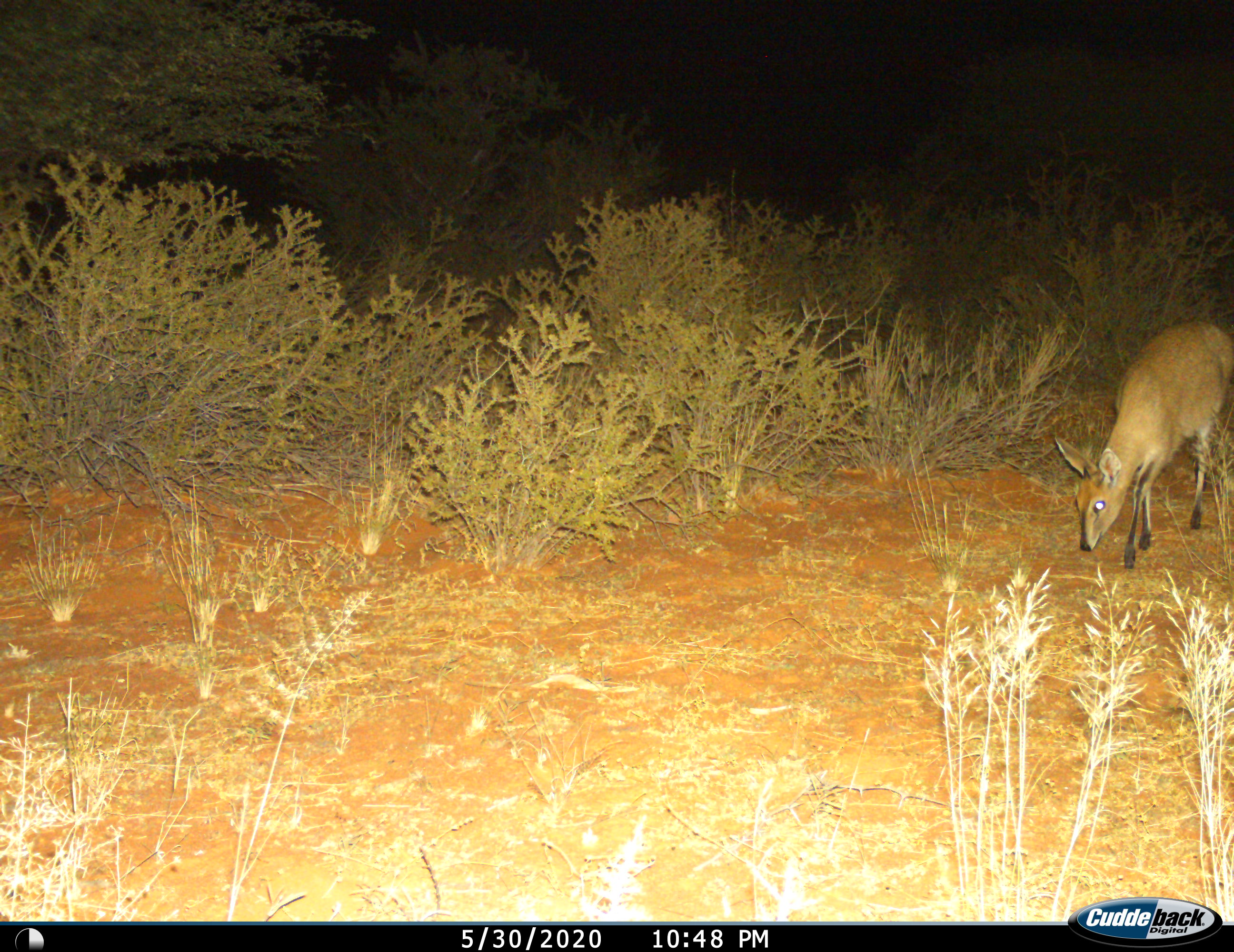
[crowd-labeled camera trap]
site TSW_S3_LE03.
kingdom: Animalia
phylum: Chordata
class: Mammalia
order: Artiodactyla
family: Bovidae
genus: Sylvicapra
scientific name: Sylvicapra grimmia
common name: common duiker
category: duikercommongrey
Duikercommongrey (common duiker) (Sylvicapra grimmia), count 1. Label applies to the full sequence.